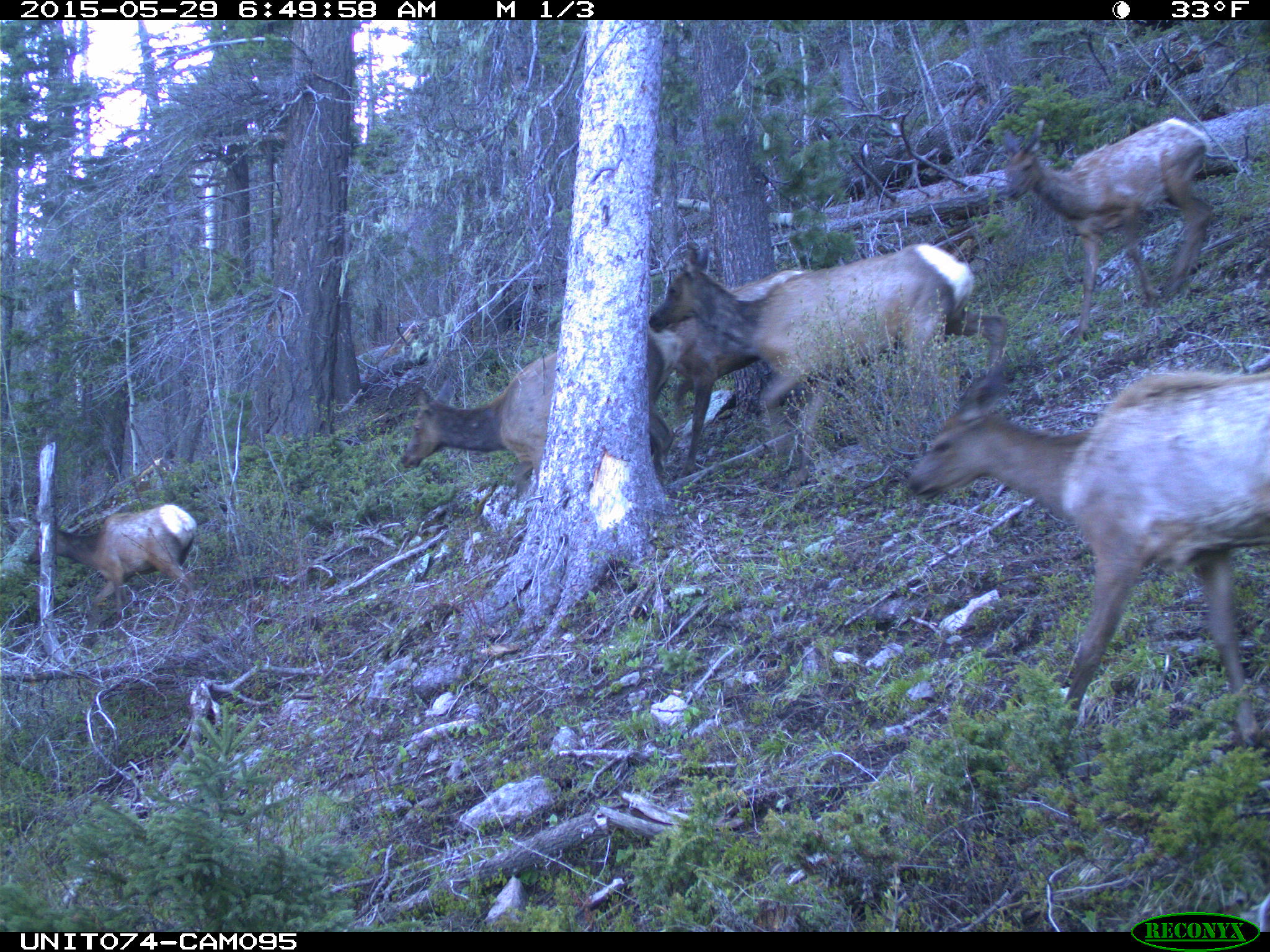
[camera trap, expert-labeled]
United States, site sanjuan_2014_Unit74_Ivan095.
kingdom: Animalia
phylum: Chordata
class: Mammalia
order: Artiodactyla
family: Cervidae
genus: Cervus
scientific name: Cervus elaphus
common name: red deer